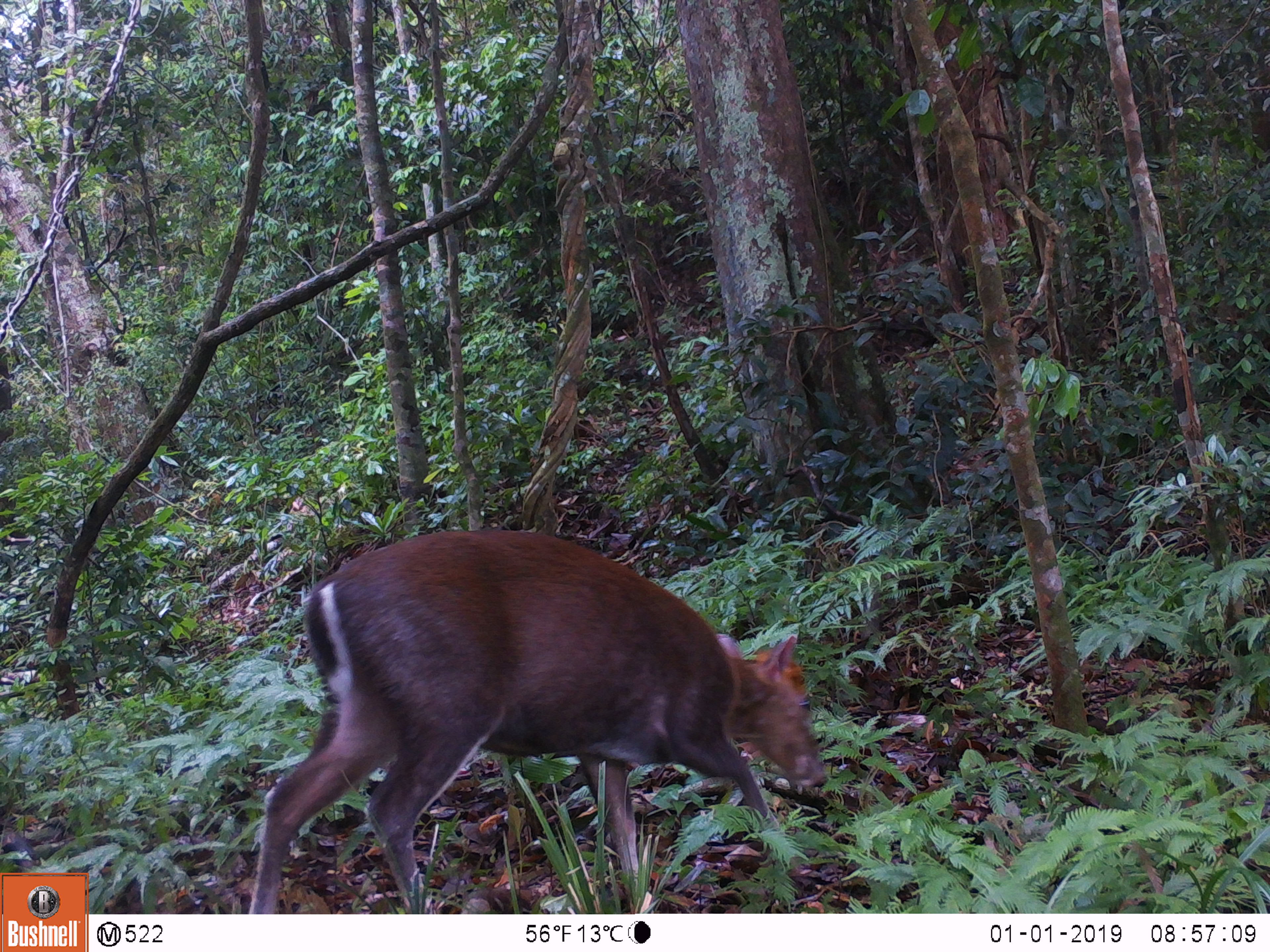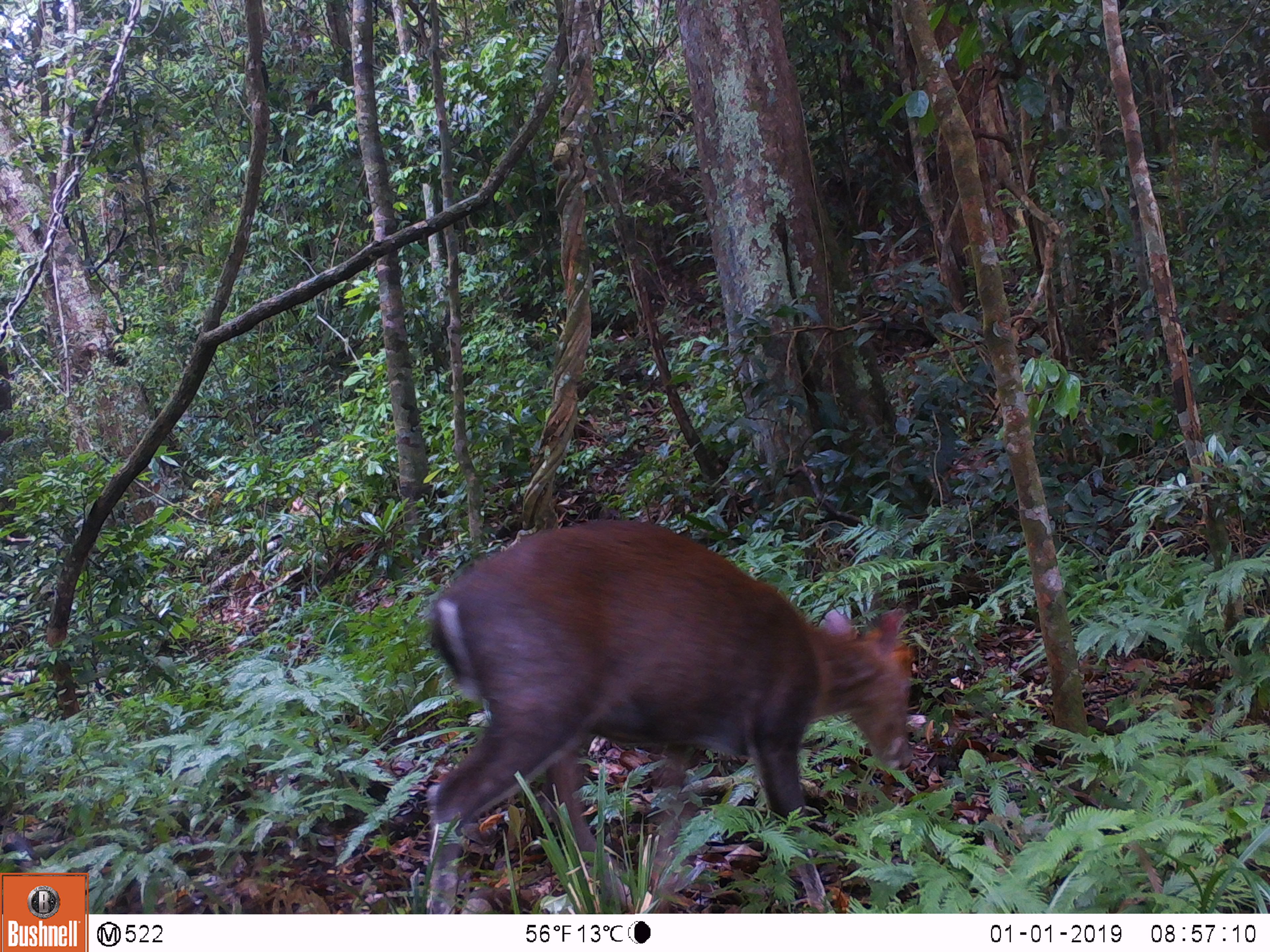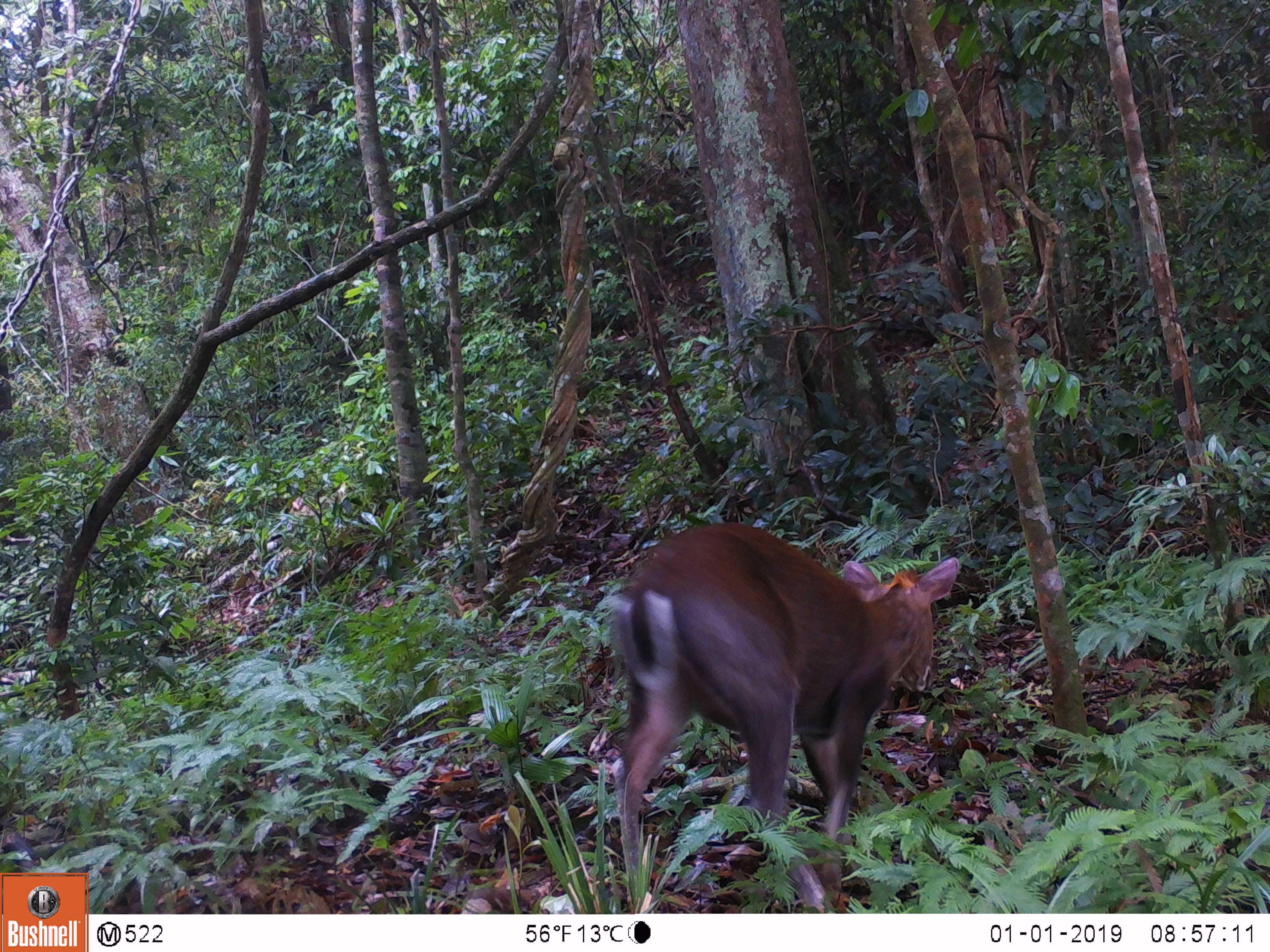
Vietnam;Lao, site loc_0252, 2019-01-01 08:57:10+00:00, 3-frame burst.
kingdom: Animalia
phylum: Chordata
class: Mammalia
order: Artiodactyla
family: Cervidae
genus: Muntiacus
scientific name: Muntiacus rooseveltorum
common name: roosevelt's muntjac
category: roosevelts muntjac group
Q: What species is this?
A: Roosevelts muntjac group (roosevelt's muntjac) (Muntiacus rooseveltorum).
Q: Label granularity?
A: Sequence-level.